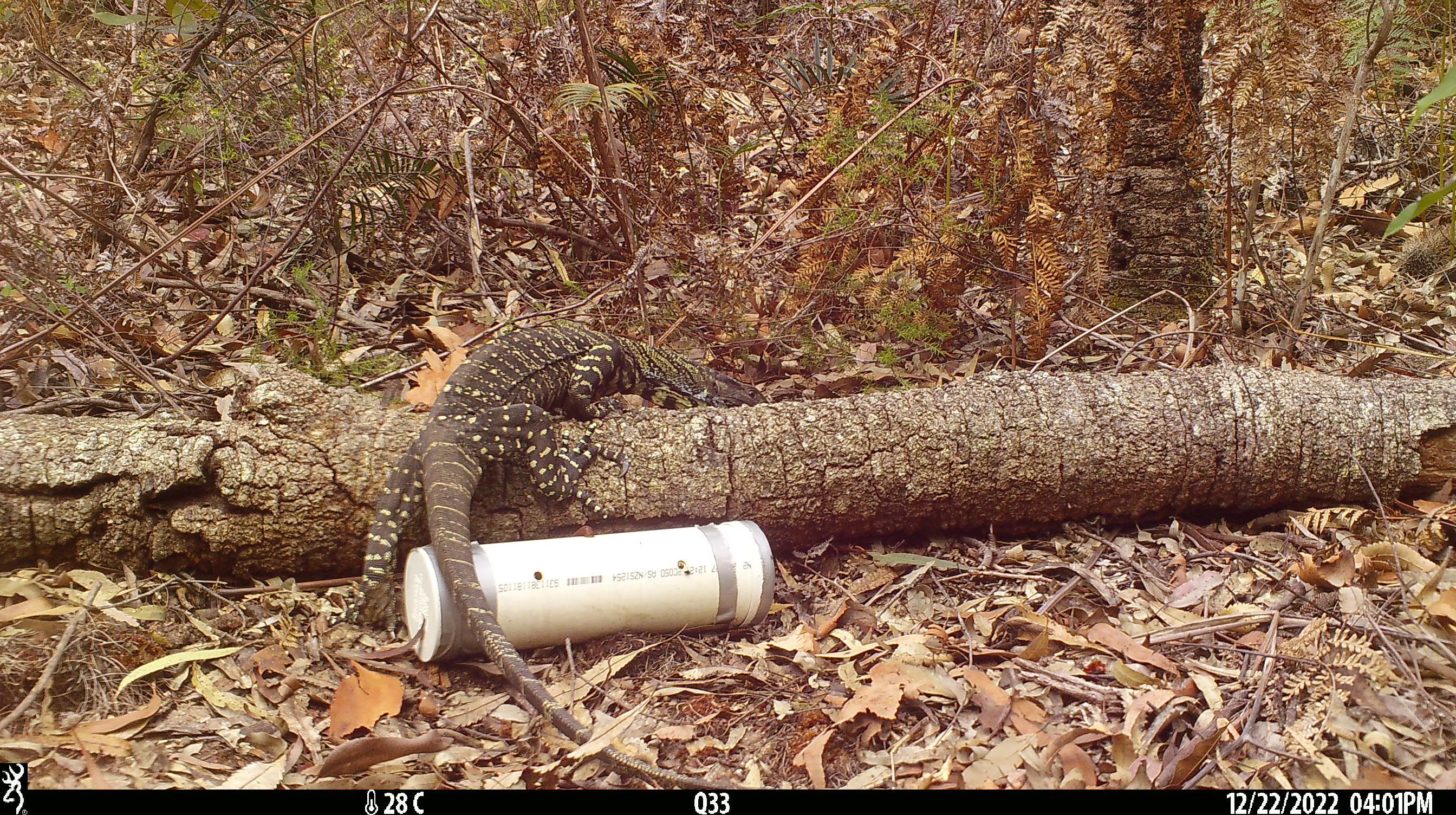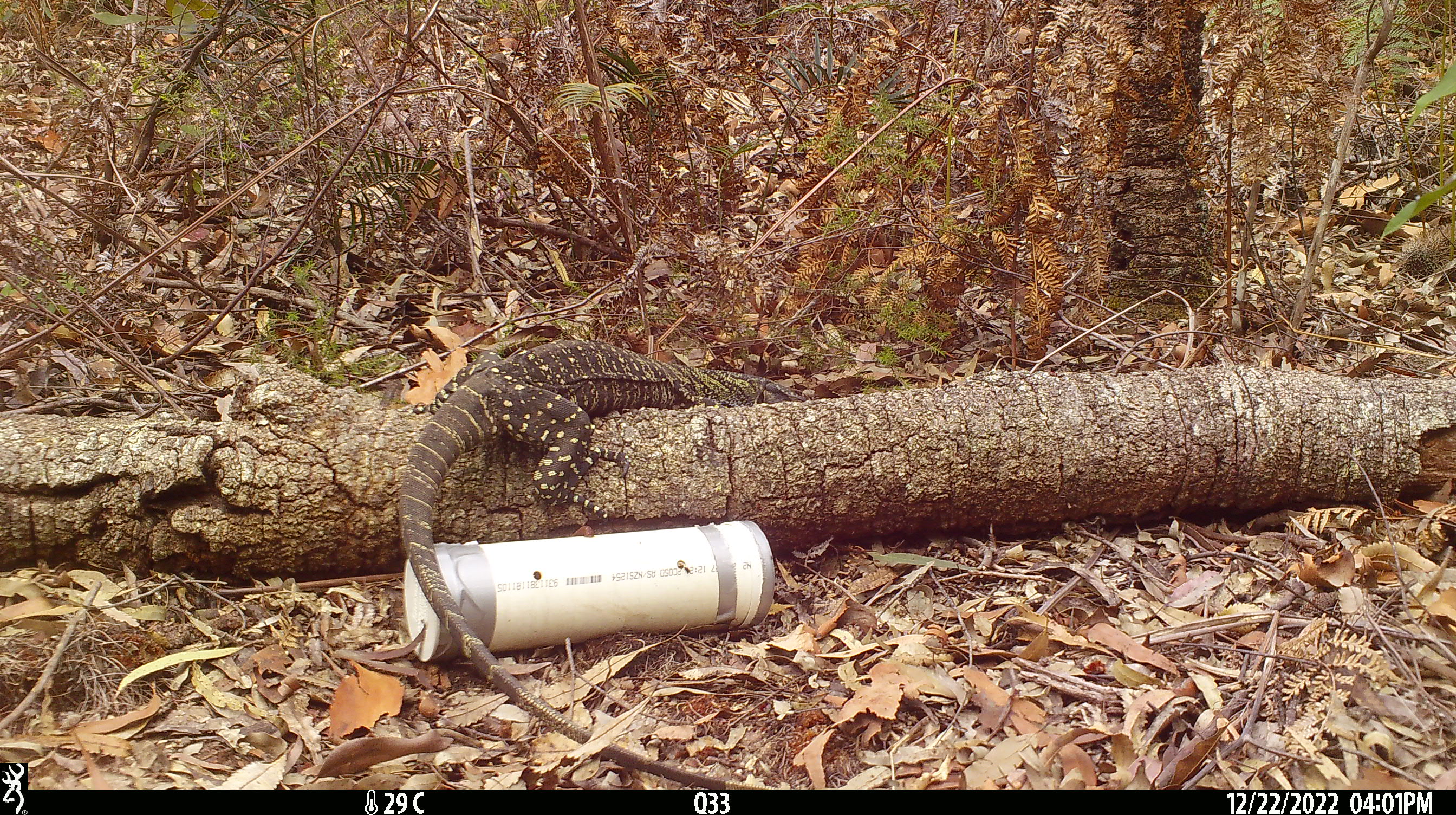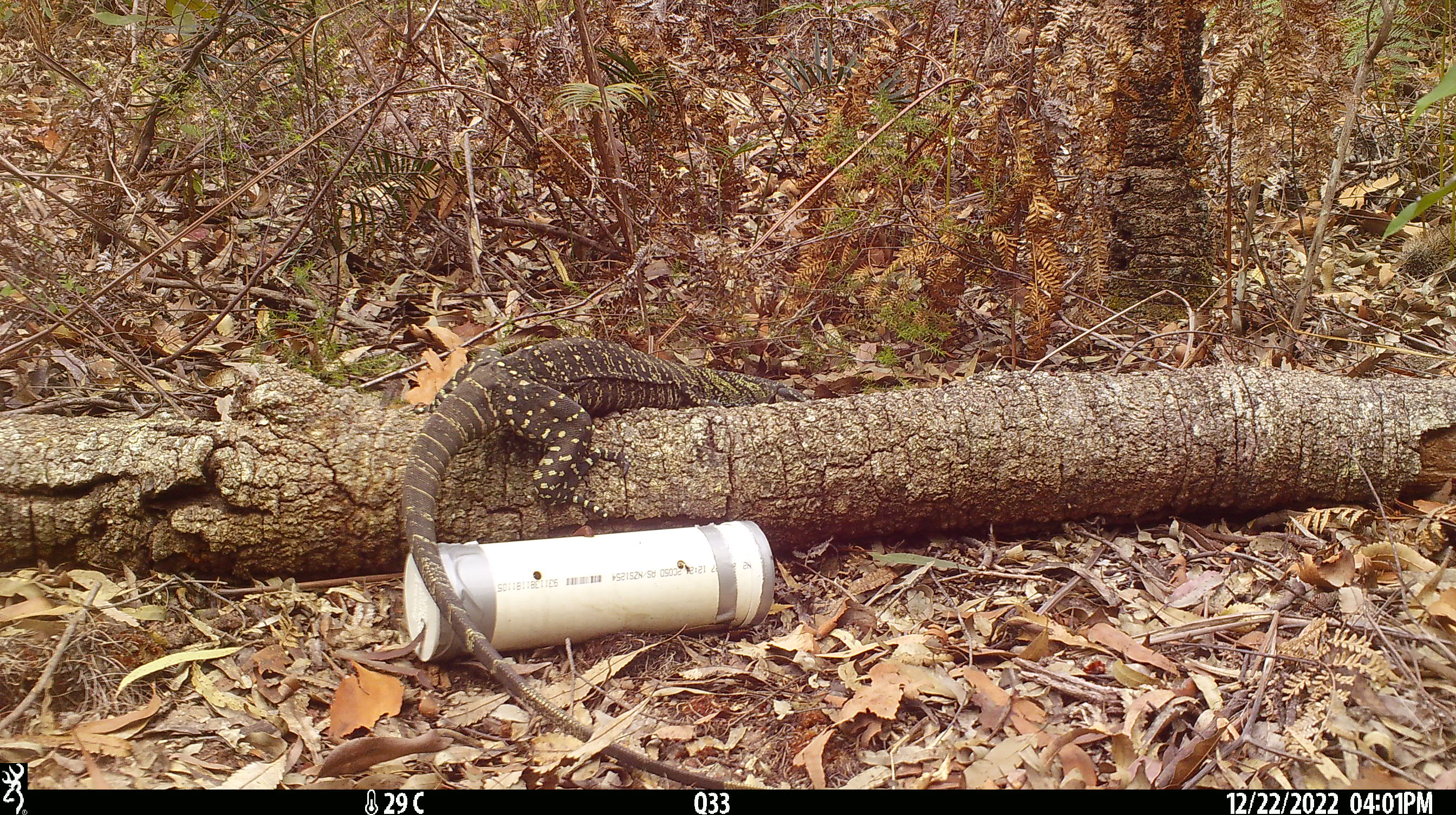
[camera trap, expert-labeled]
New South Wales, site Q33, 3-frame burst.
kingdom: Animalia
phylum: Chordata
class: Reptilia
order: Squamata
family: Varanidae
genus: Varanus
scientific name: Varanus varius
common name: lace monitor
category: goanna